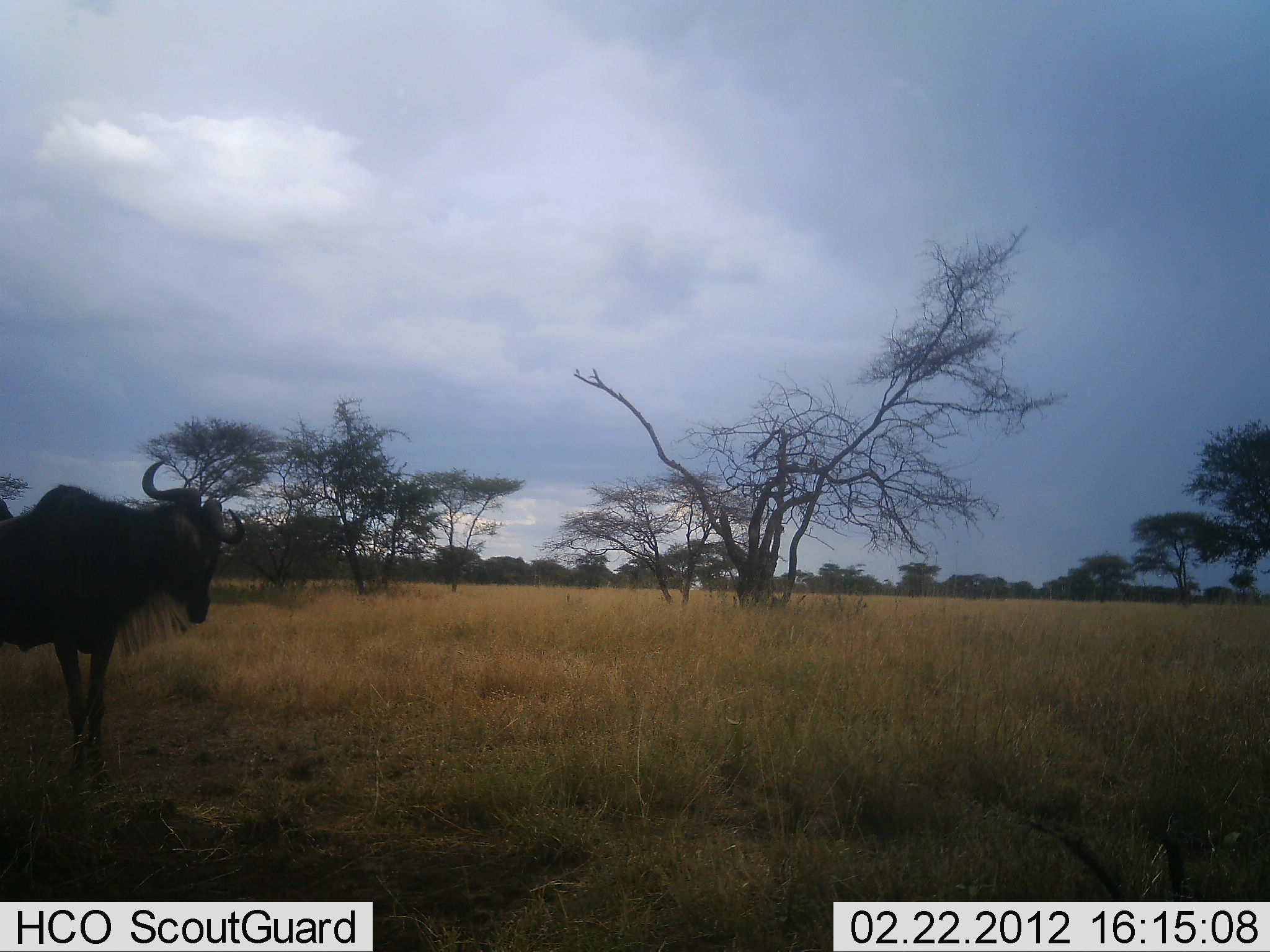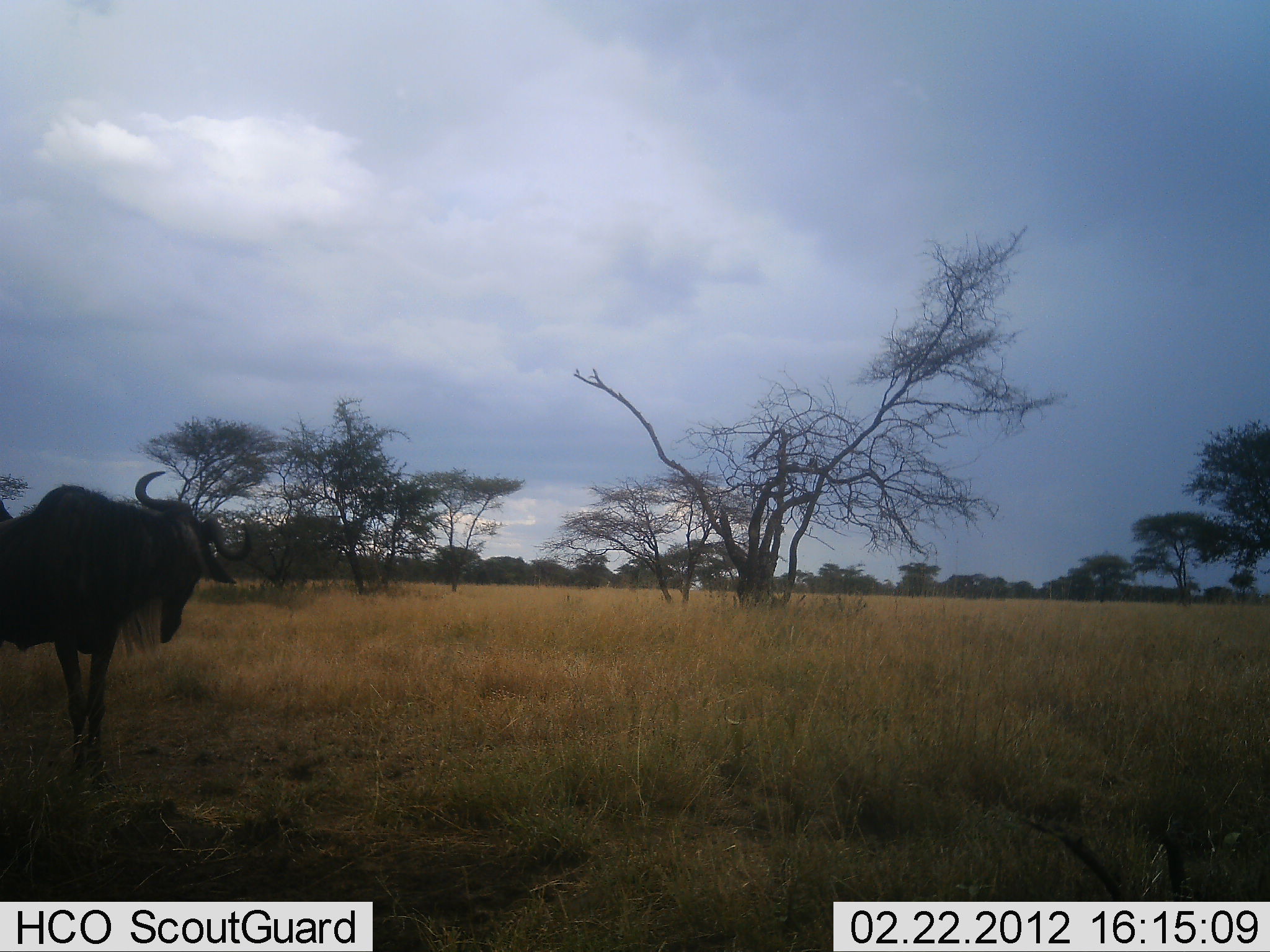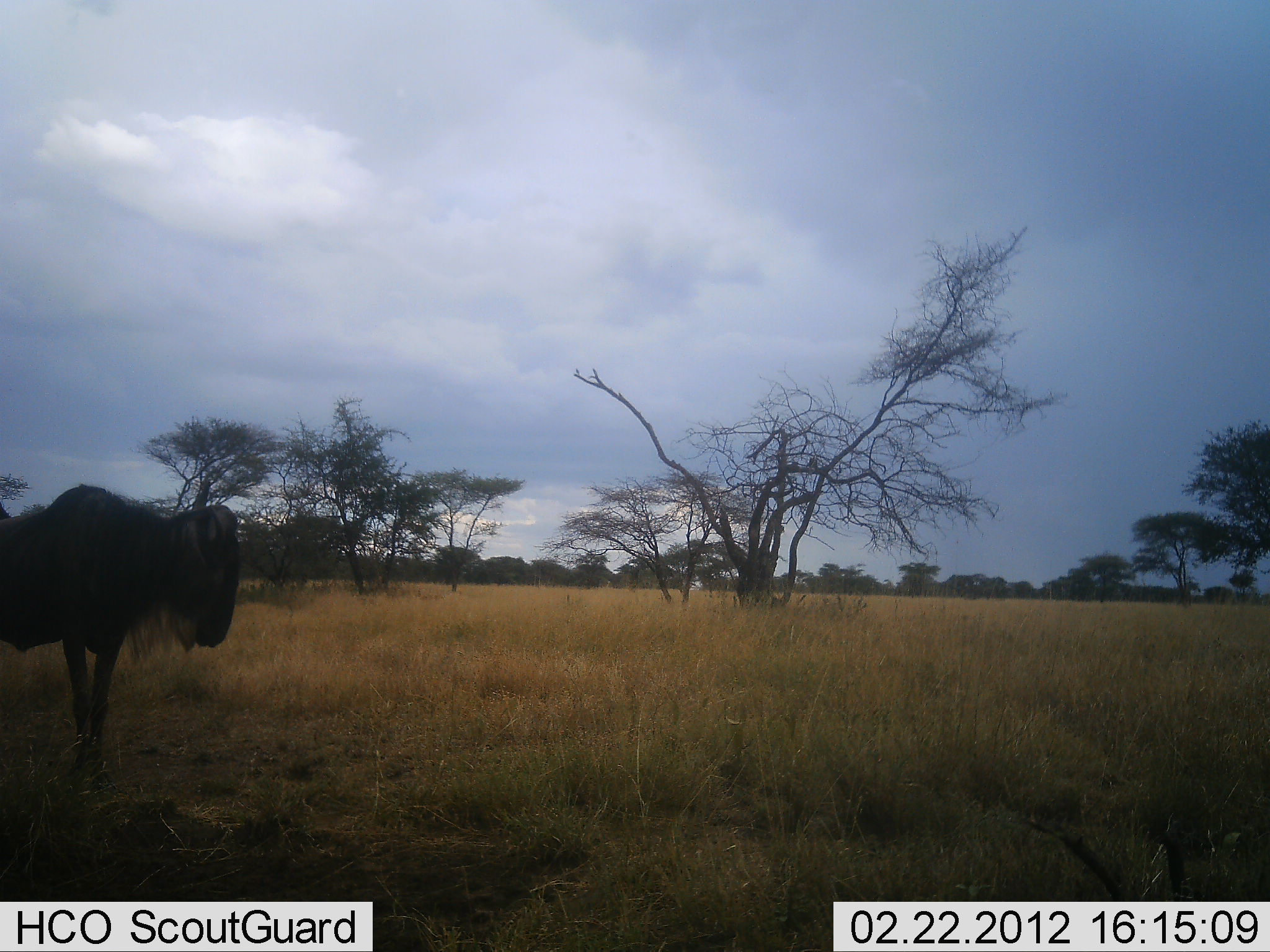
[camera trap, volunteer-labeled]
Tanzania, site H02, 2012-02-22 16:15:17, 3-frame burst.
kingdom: Animalia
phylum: Chordata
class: Mammalia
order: Artiodactyla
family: Bovidae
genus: Connochaetes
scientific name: Connochaetes taurinus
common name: blue wildebeest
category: wildebeest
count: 1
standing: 90%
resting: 7%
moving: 3%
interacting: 0%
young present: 0%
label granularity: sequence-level